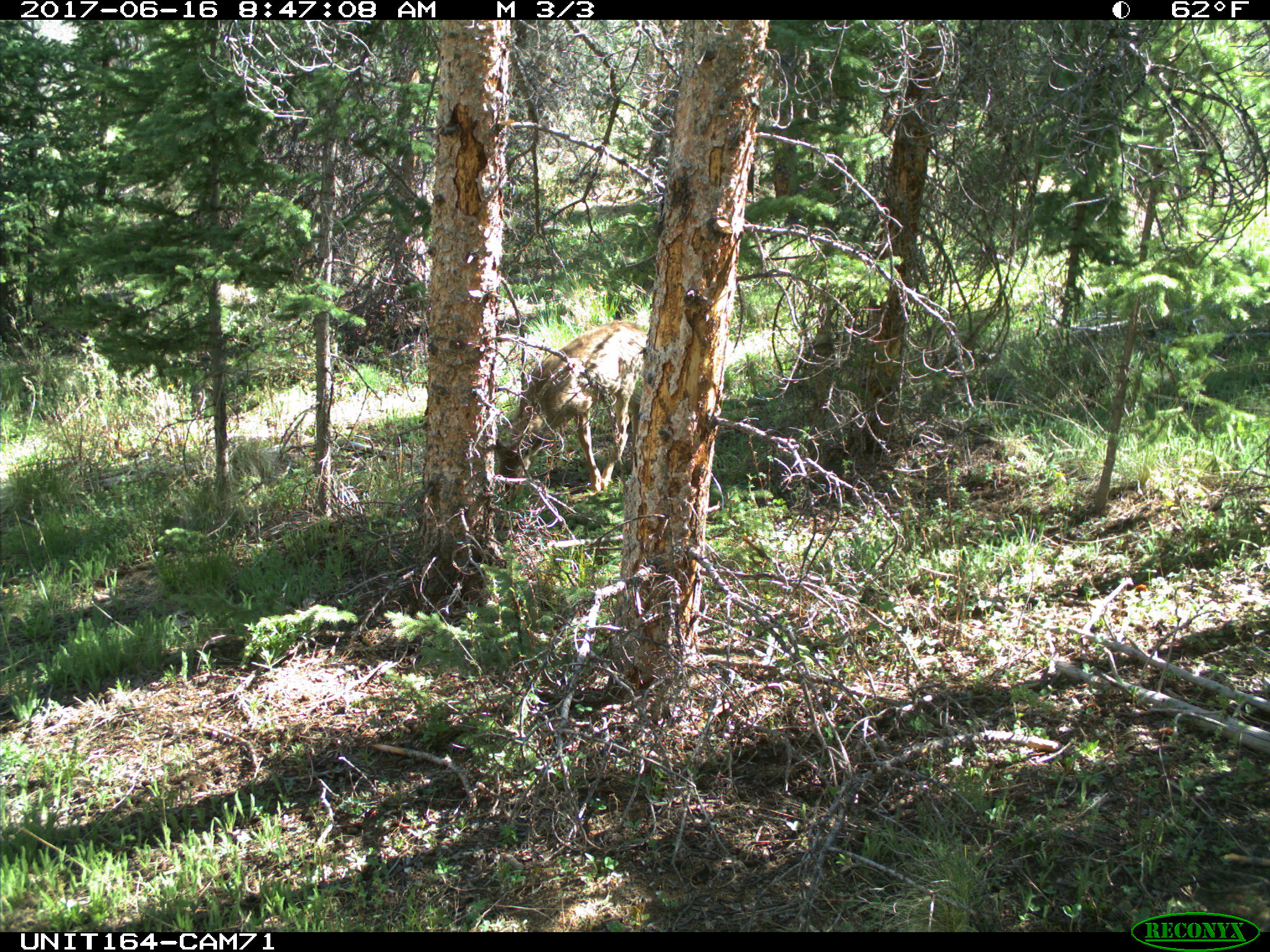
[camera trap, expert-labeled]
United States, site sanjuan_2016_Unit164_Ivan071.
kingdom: Animalia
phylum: Chordata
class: Mammalia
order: Artiodactyla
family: Cervidae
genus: Odocoileus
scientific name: Odocoileus hemionus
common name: mule deer